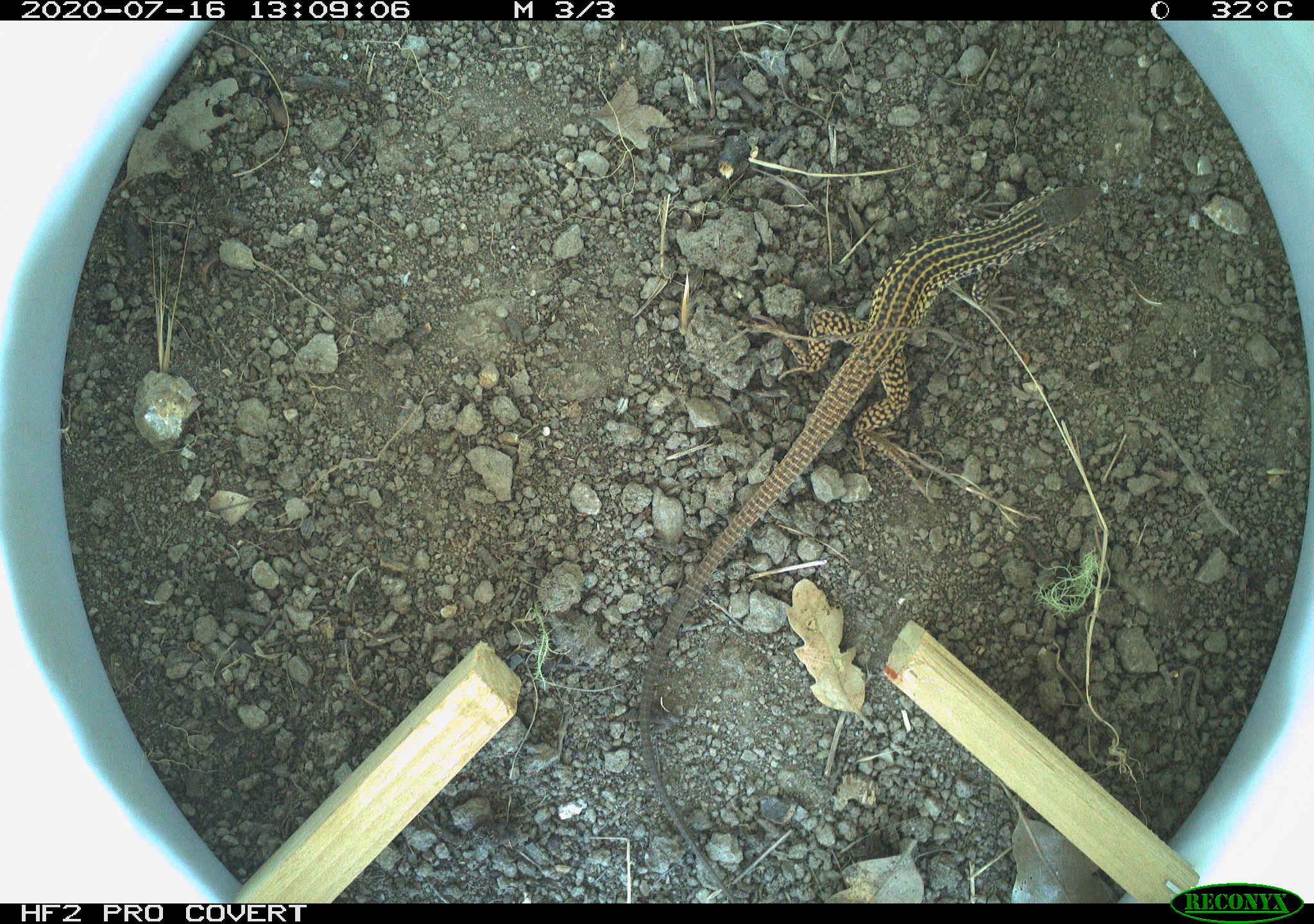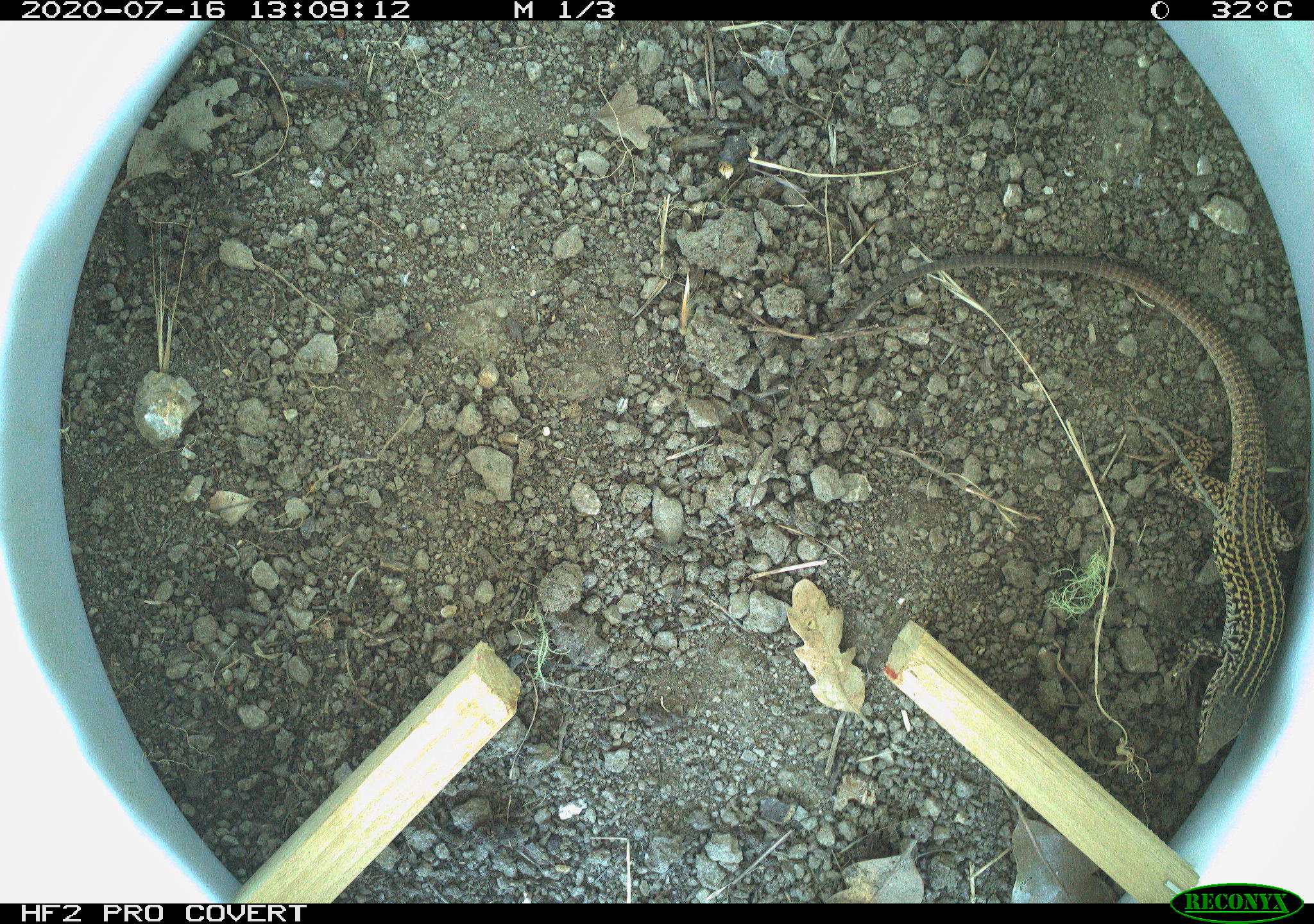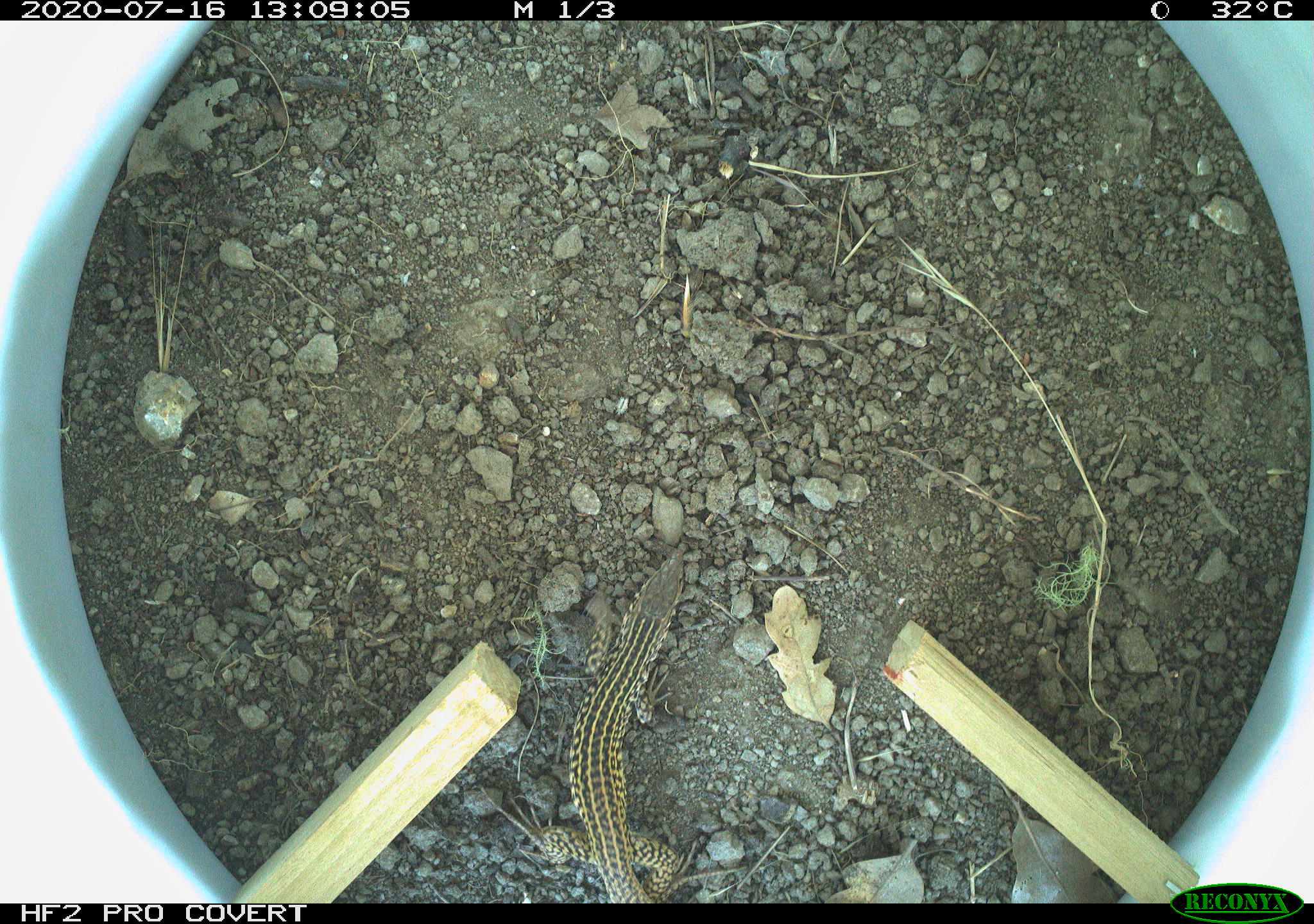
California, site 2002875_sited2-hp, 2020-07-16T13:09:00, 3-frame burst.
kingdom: Animalia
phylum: Chordata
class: Reptilia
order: Squamata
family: Teiidae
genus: Aspidoscelis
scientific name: Aspidoscelis tigris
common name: western whiptail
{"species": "western whiptail (Aspidoscelis tigris)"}